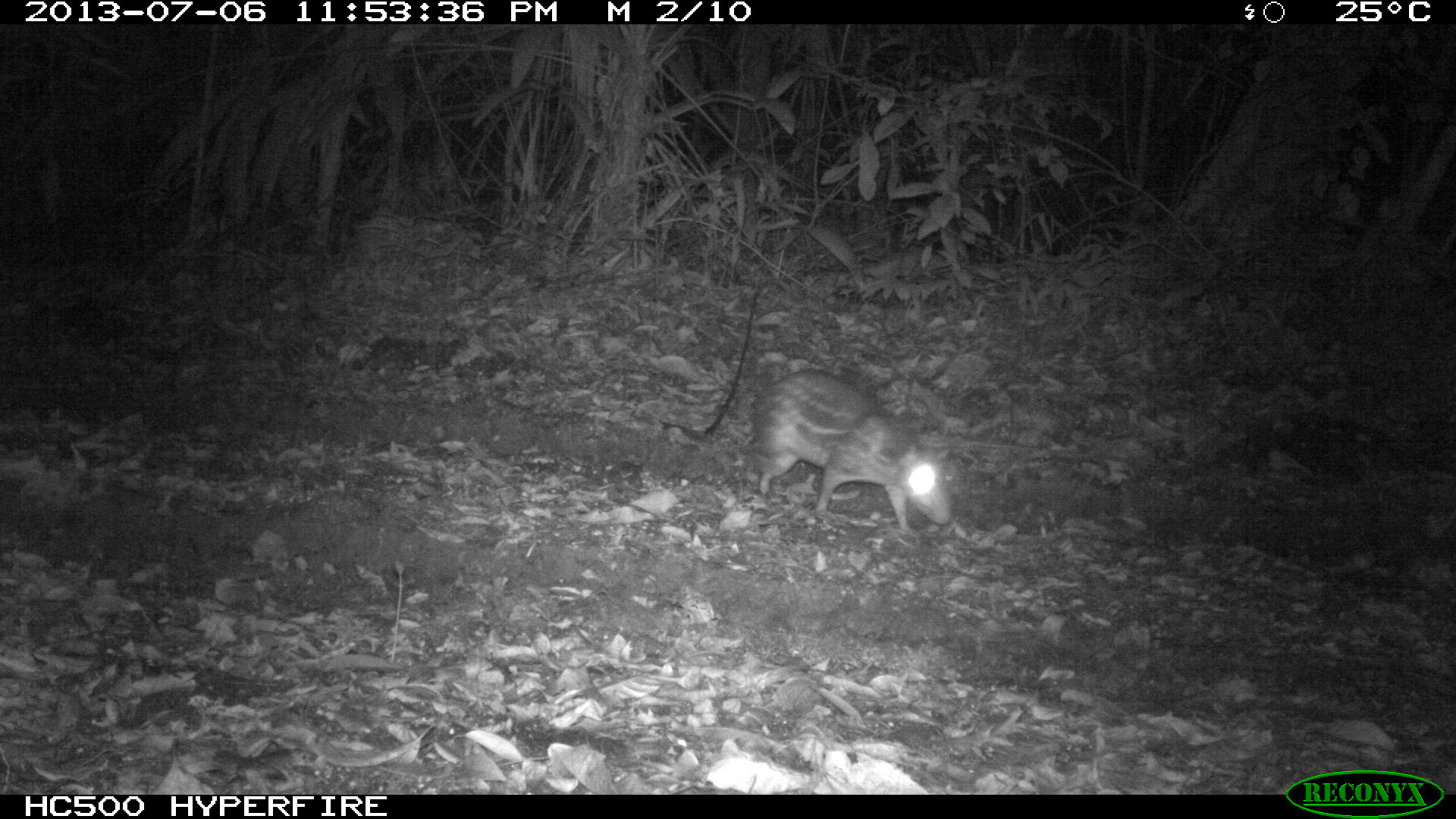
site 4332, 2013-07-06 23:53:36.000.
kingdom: Animalia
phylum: Chordata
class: Mammalia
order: Rodentia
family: Cuniculidae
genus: Cuniculus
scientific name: Cuniculus paca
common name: lowland paca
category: agouti paca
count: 1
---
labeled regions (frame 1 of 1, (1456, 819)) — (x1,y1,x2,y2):
agouti paca: (751,369,952,541)